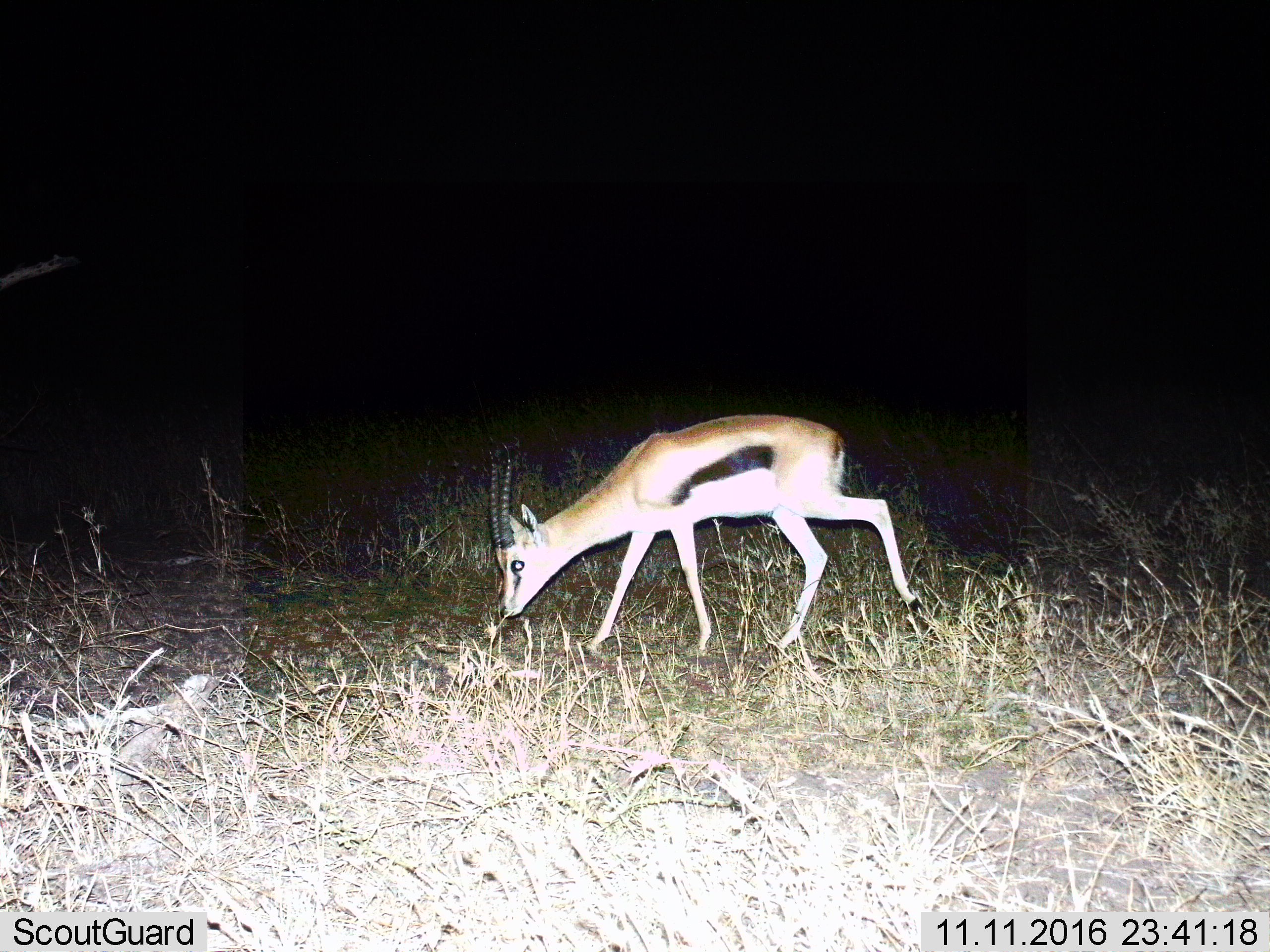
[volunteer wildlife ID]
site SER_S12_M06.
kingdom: Animalia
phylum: Chordata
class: Mammalia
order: Artiodactyla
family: Bovidae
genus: Eudorcas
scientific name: Eudorcas thomsonii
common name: thomson's gazelle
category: gazellethomsons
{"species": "gazellethomsons (thomson's gazelle) (Eudorcas thomsonii)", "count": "1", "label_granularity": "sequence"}